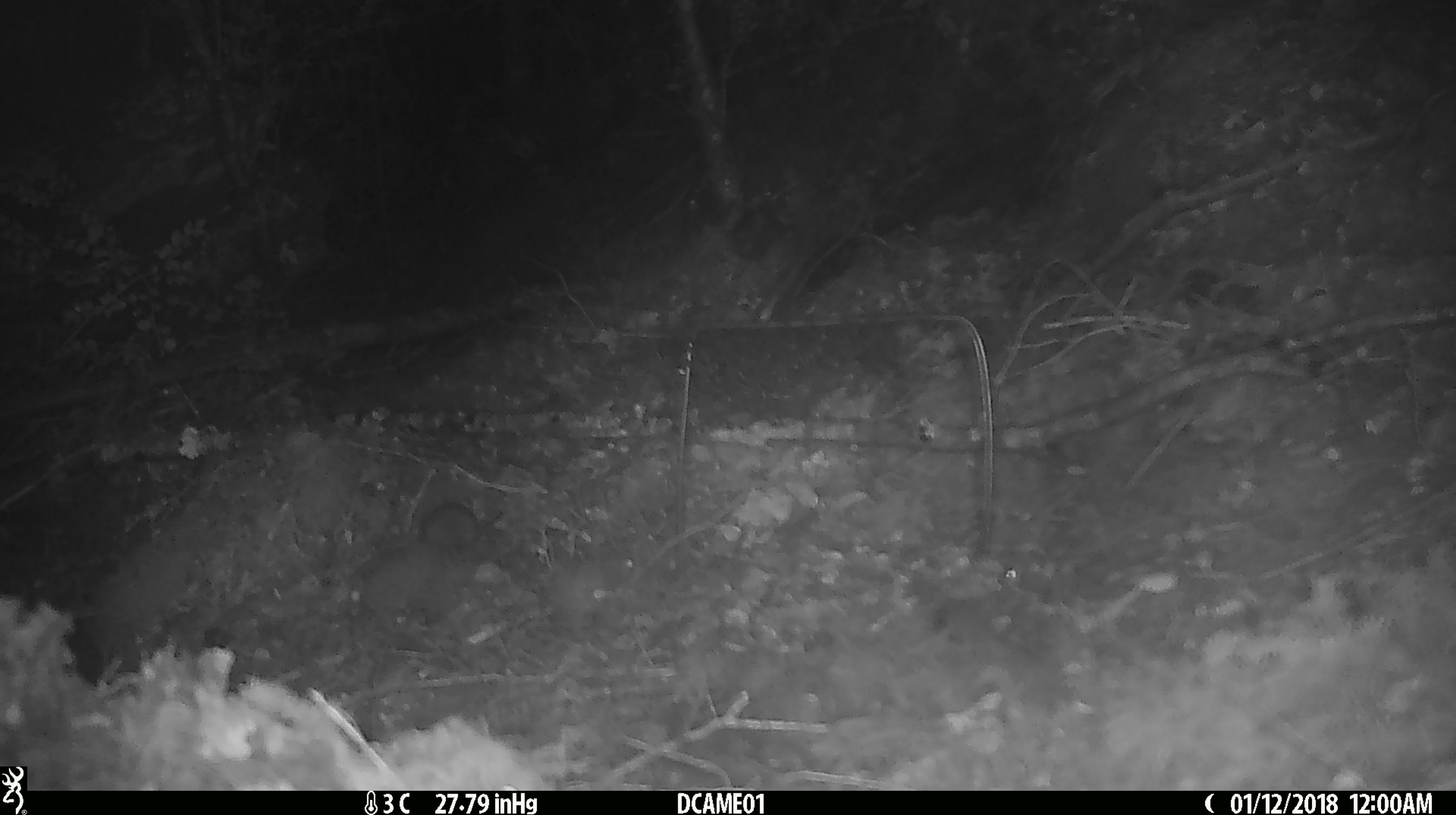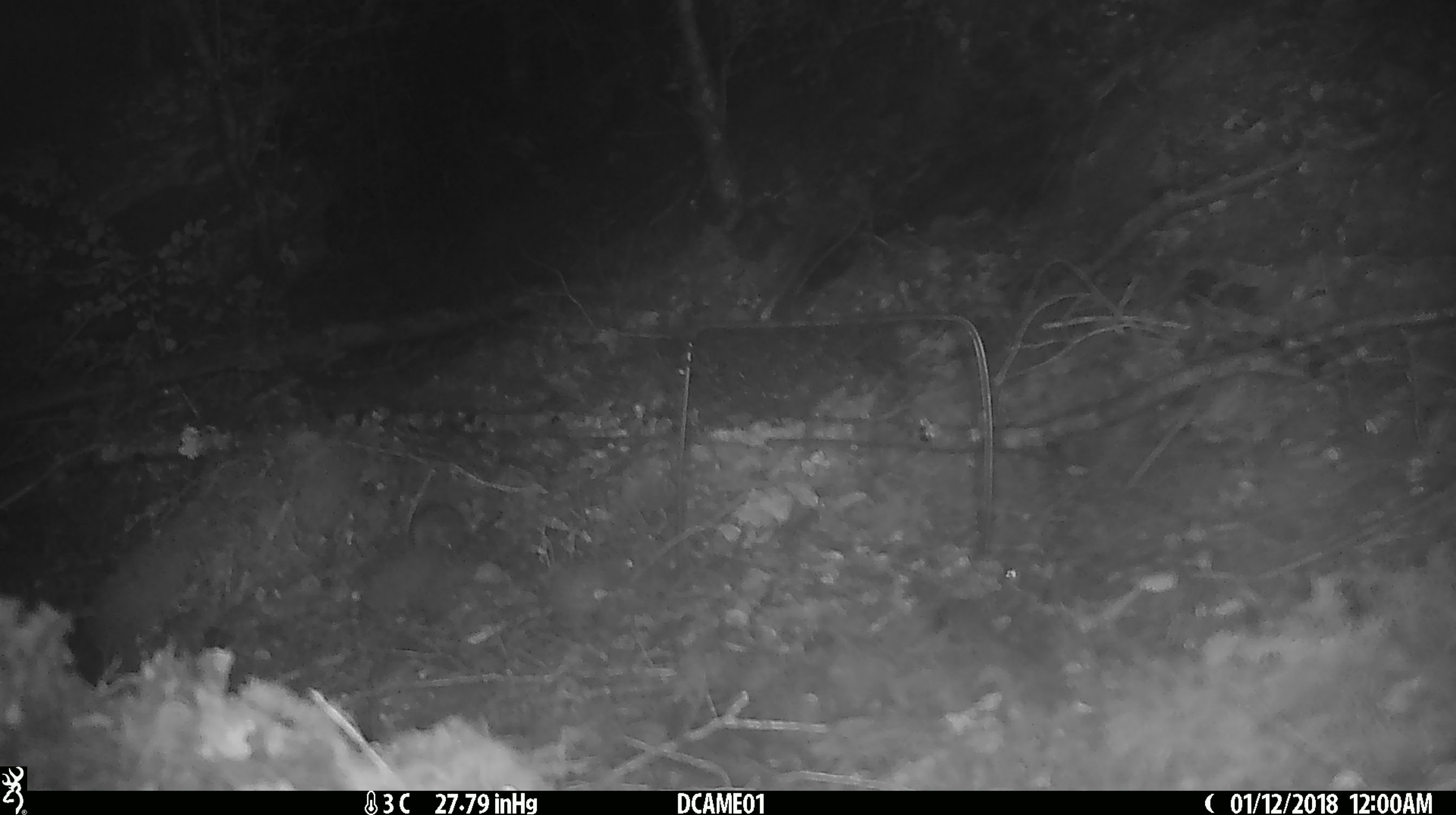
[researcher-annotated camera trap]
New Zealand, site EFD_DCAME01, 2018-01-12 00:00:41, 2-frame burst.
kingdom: Animalia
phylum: Chordata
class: Mammalia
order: Rodentia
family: Muridae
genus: Mus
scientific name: Mus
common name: mouse